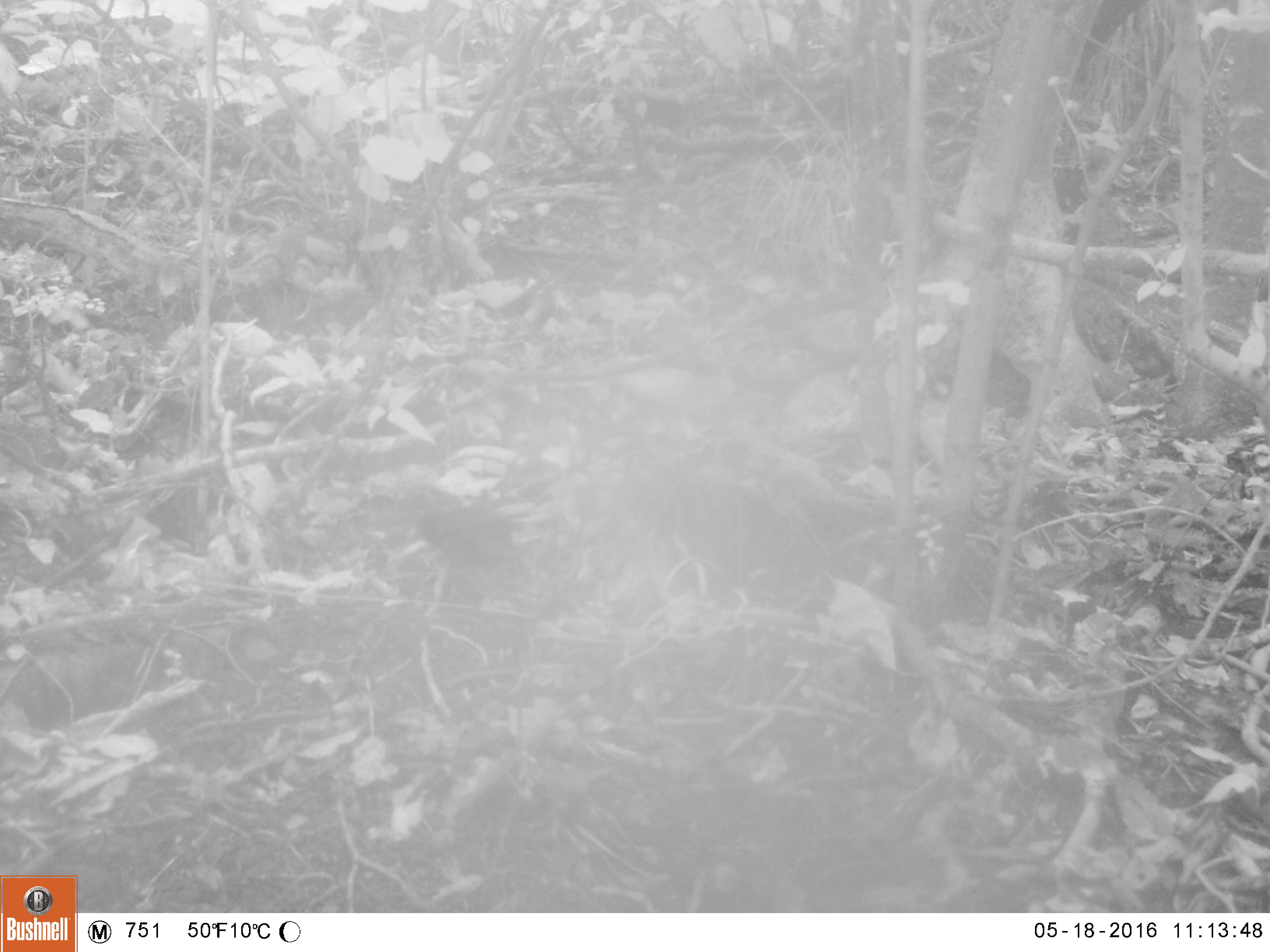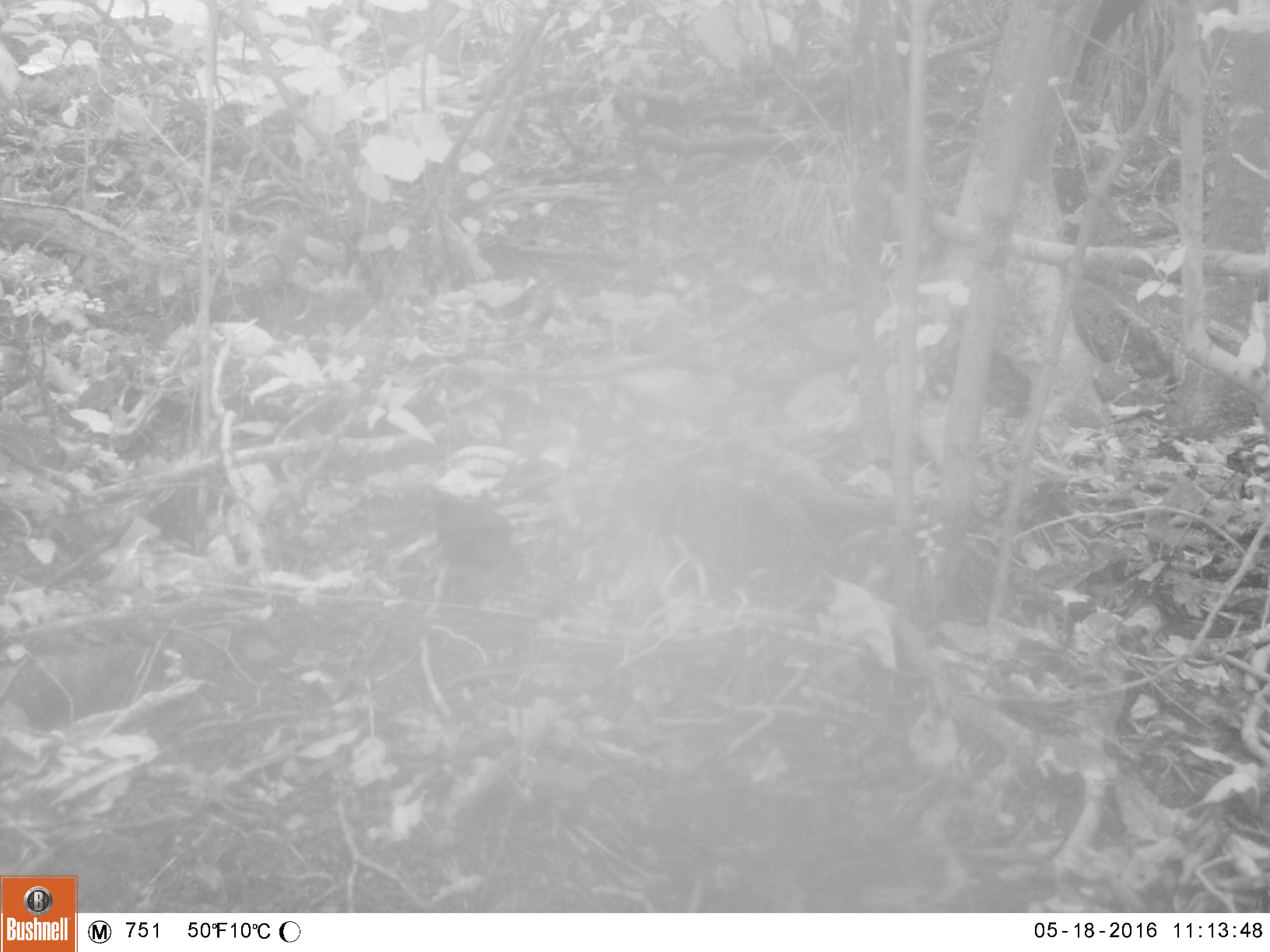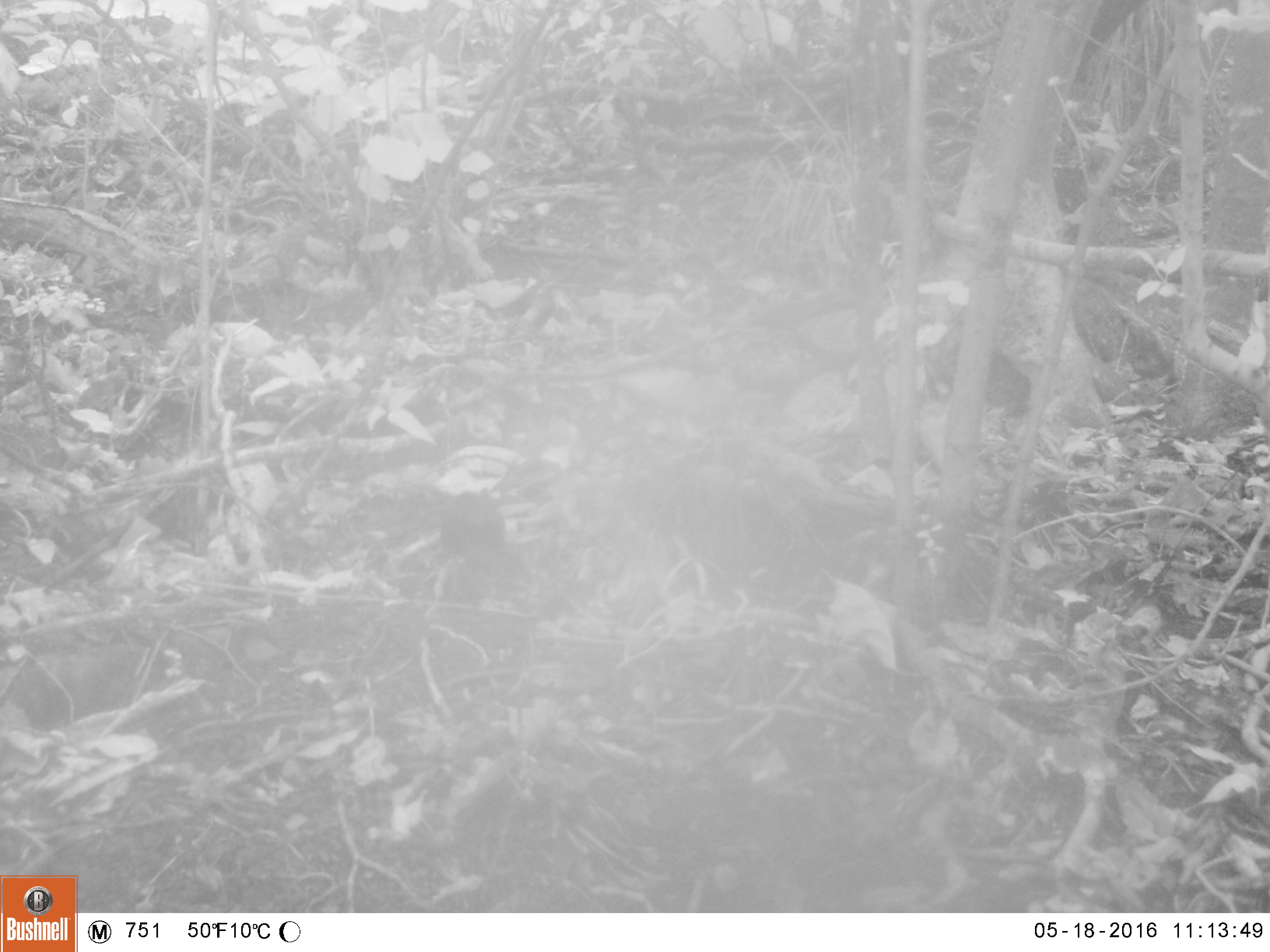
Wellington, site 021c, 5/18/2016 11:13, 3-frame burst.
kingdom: Animalia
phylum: Chordata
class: Aves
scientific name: Aves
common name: bird